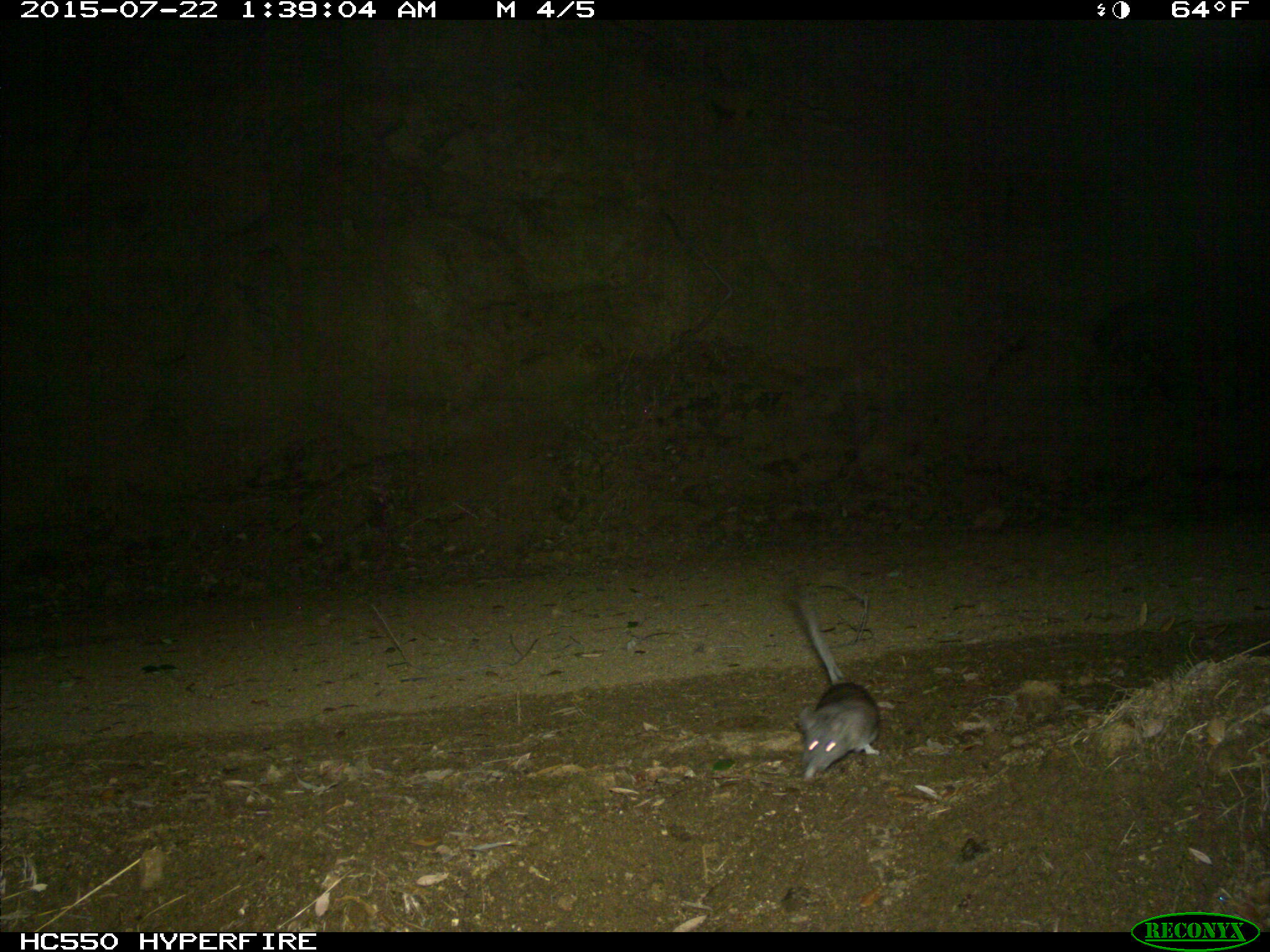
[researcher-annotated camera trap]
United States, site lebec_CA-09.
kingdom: Animalia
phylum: Chordata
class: Mammalia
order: Rodentia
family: Cricetidae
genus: Neotoma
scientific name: Neotoma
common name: pack rat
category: unidentified pack rat